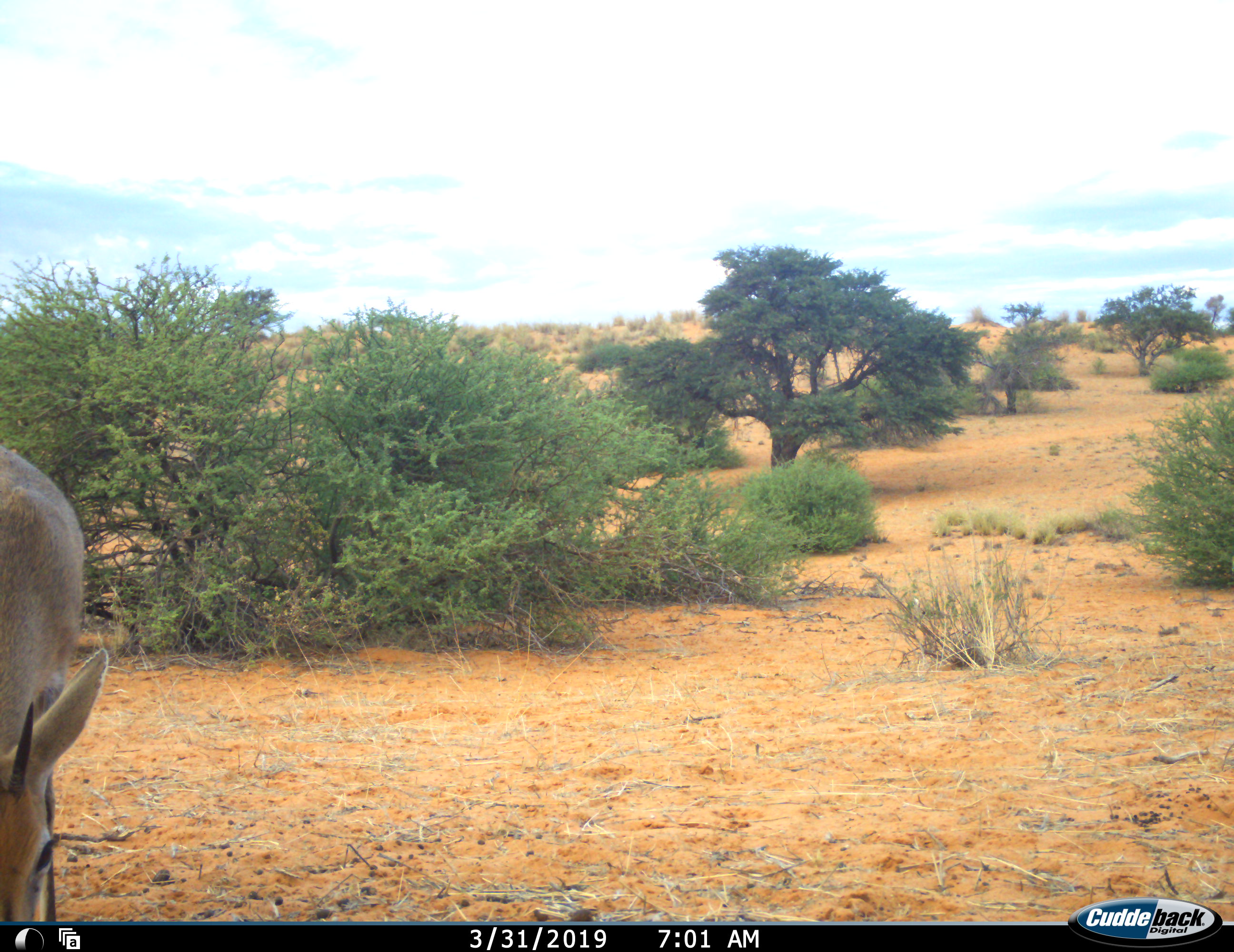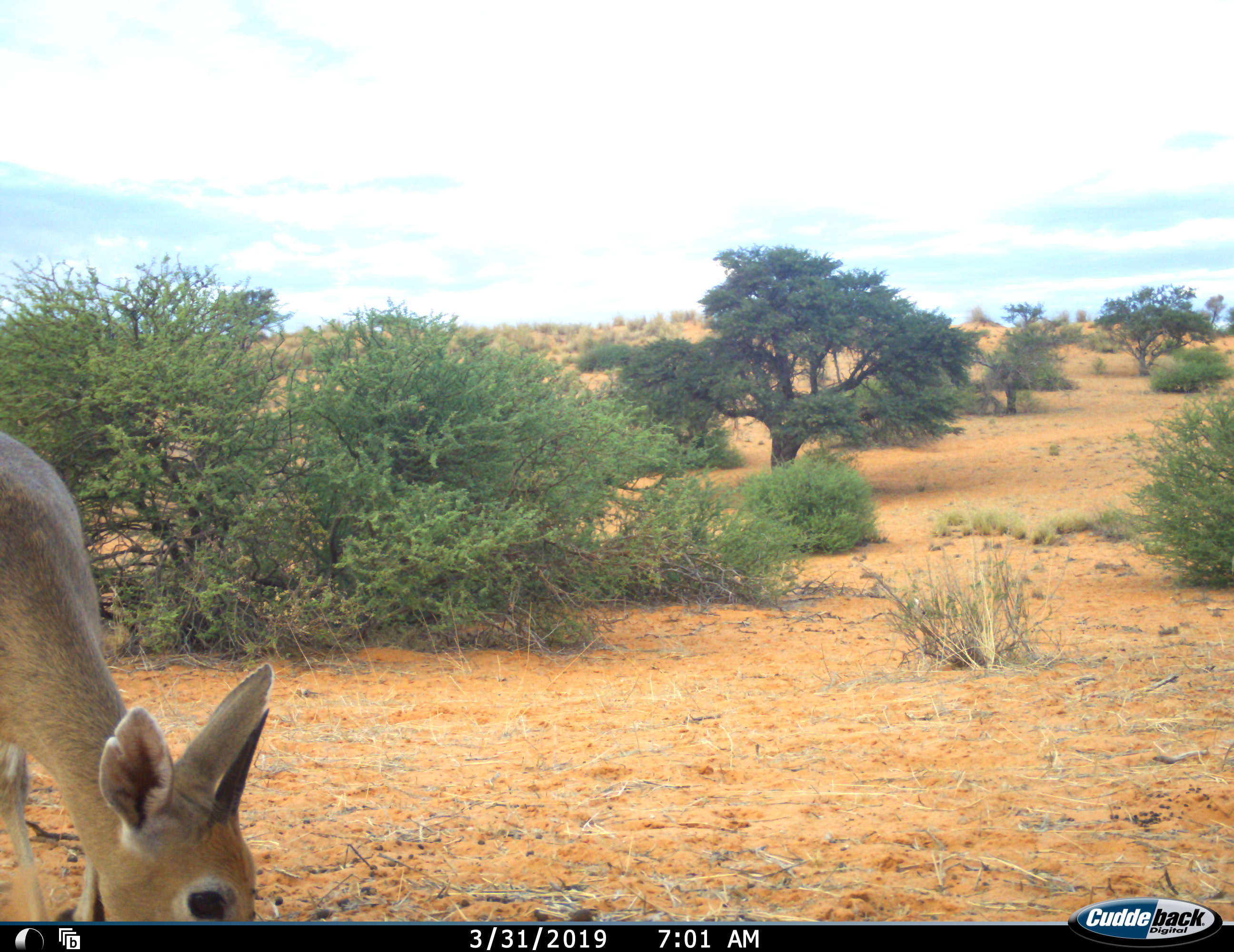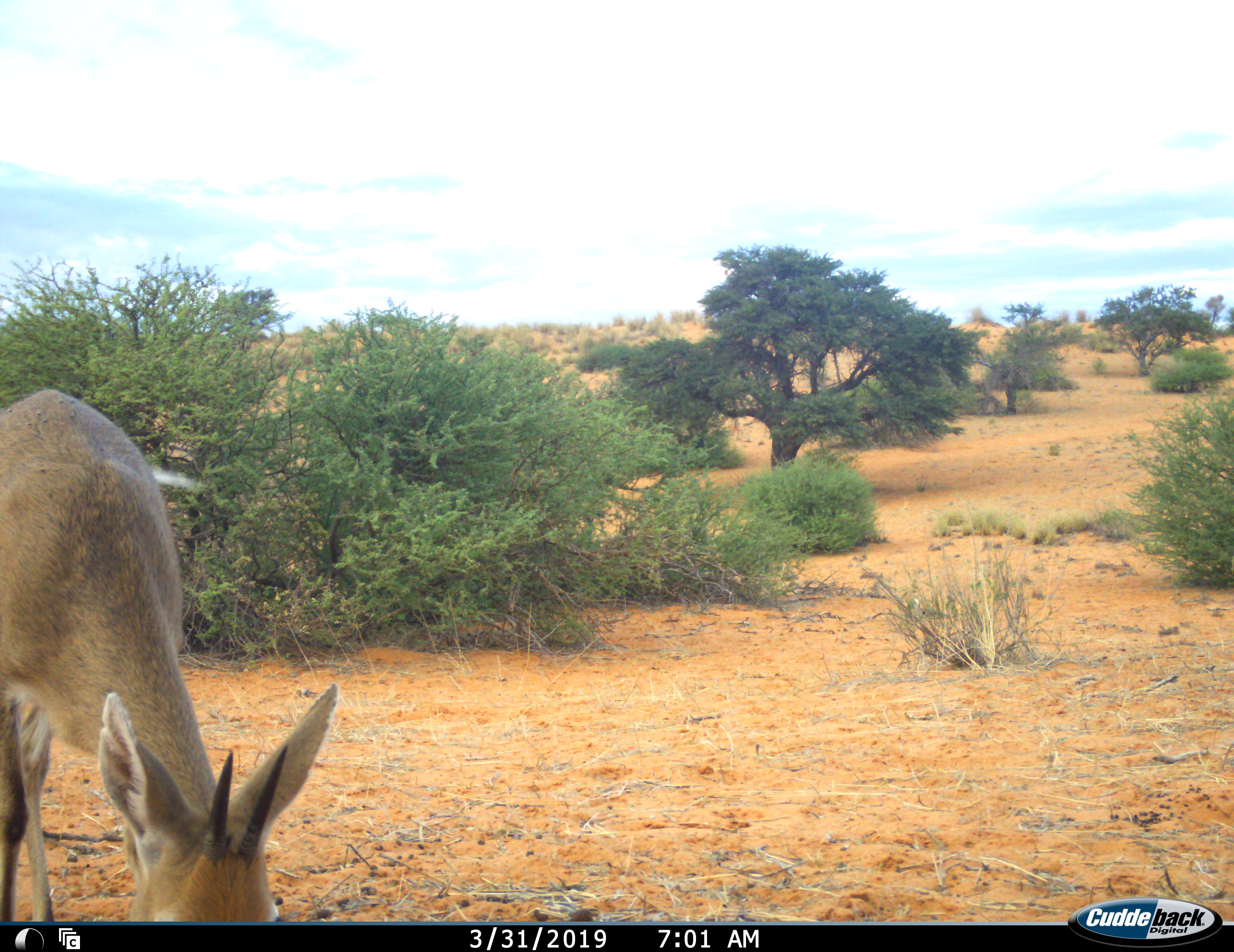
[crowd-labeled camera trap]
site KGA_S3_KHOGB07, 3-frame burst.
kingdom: Animalia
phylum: Chordata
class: Mammalia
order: Artiodactyla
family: Bovidae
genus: Sylvicapra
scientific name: Sylvicapra grimmia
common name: common duiker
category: duikercommongrey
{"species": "duikercommongrey (common duiker) (Sylvicapra grimmia)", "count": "1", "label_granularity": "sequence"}